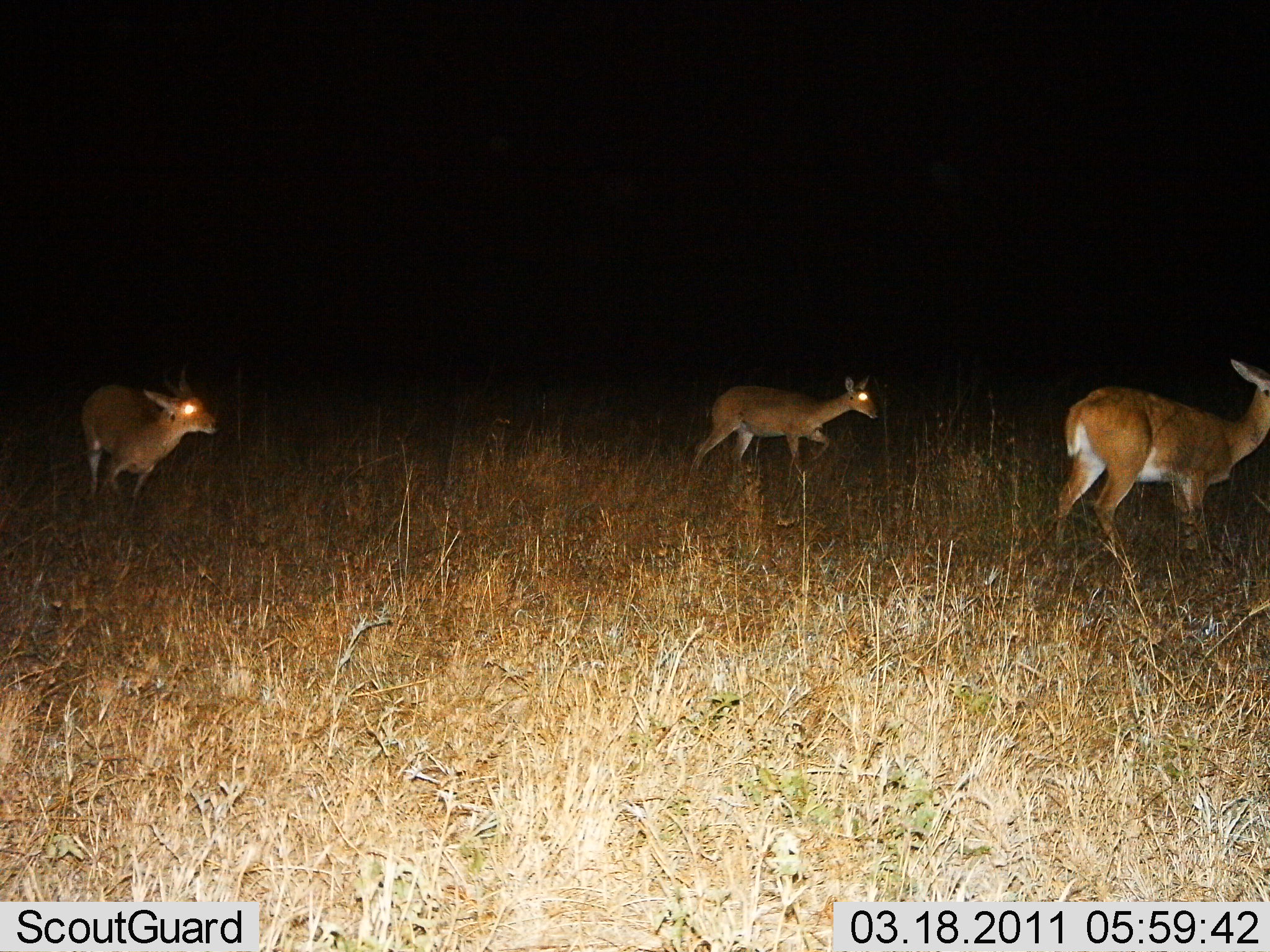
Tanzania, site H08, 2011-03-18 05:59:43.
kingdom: Animalia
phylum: Chordata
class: Mammalia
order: Artiodactyla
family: Bovidae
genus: Redunca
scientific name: Redunca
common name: reedbuck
Reedbuck (Redunca), count 3. Behavior (volunteer vote fractions): standing 21%, resting 0%, moving 86%, interacting 0%. Young present (vote fraction): 0%. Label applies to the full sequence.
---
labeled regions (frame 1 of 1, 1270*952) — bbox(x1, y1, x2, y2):
animal: bbox(1059, 358, 1269, 580); bbox(693, 375, 878, 489); bbox(81, 371, 219, 504)